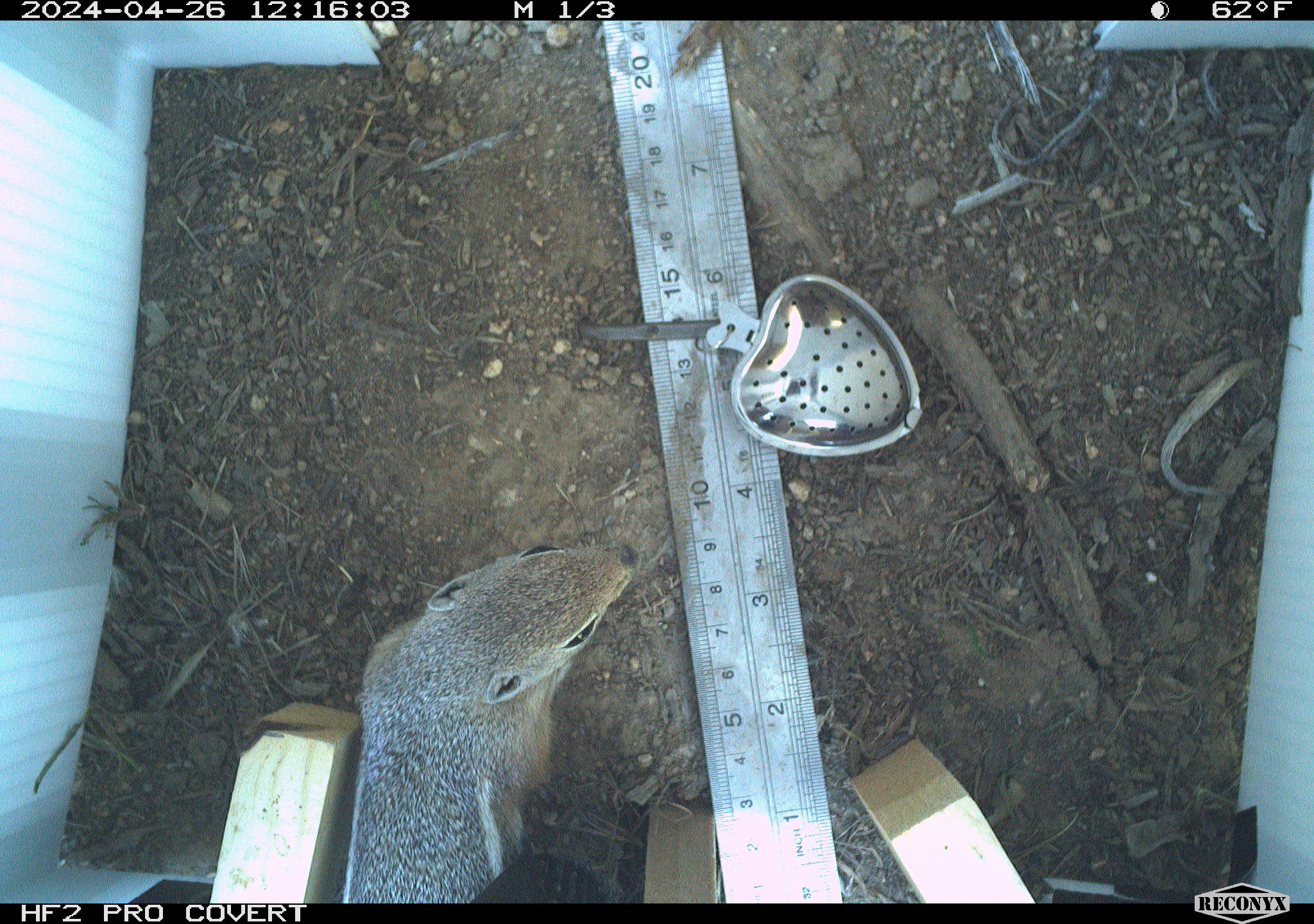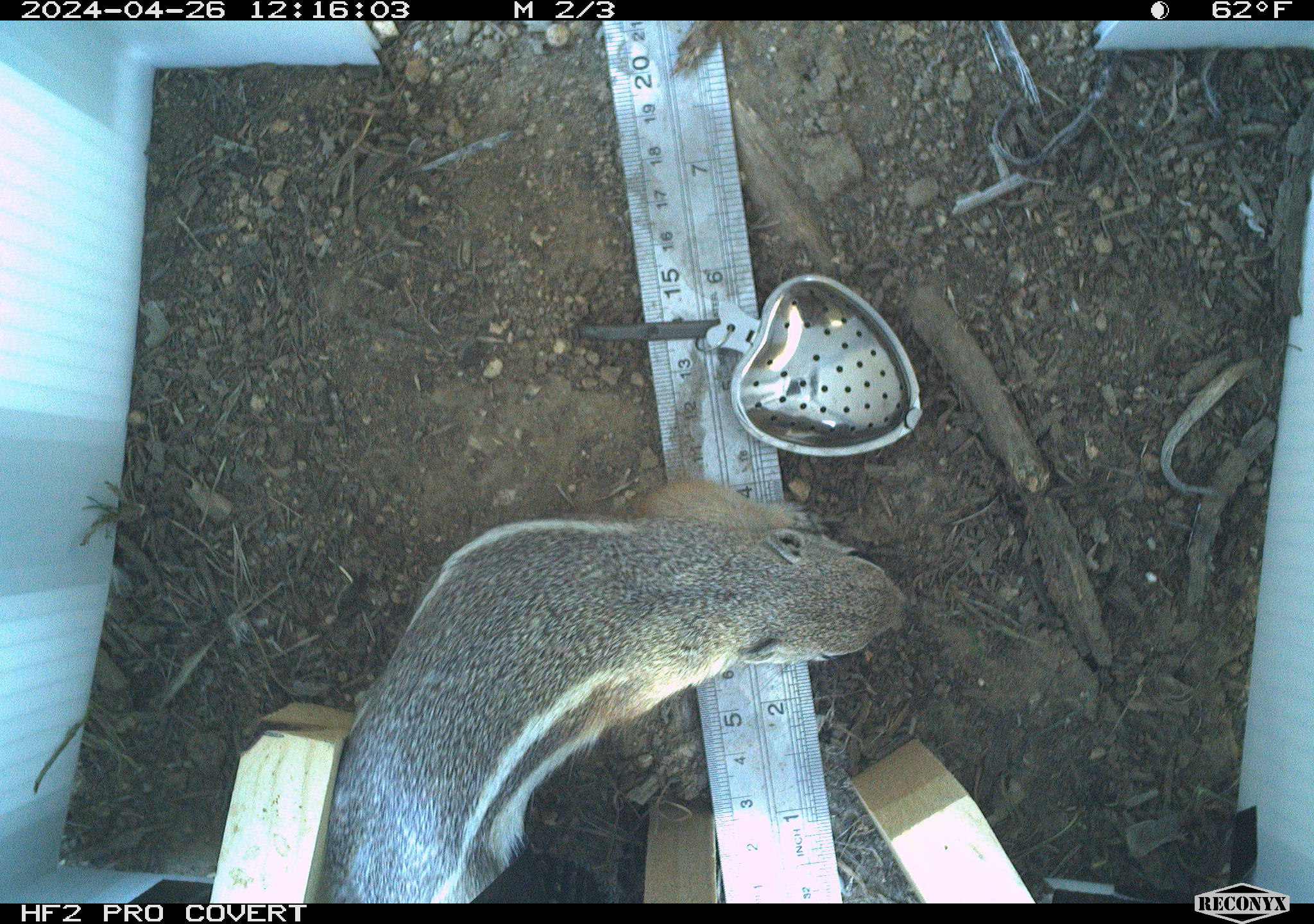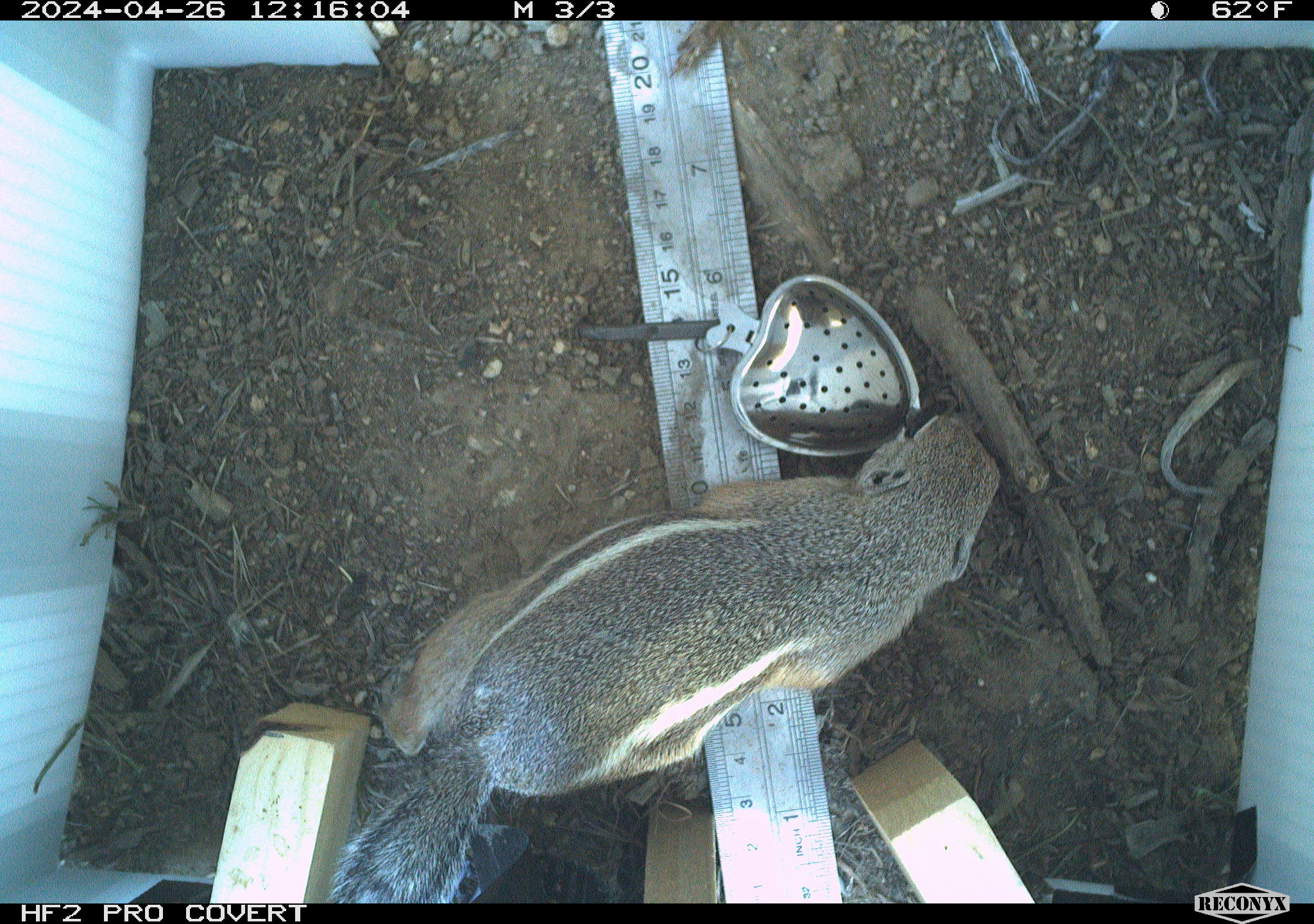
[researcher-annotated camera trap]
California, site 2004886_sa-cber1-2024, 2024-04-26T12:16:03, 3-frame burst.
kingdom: Animalia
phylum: Chordata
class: Mammalia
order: Rodentia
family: Sciuridae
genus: Ammospermophilus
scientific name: Ammospermophilus leucurus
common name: white-tailed antelope squirrel